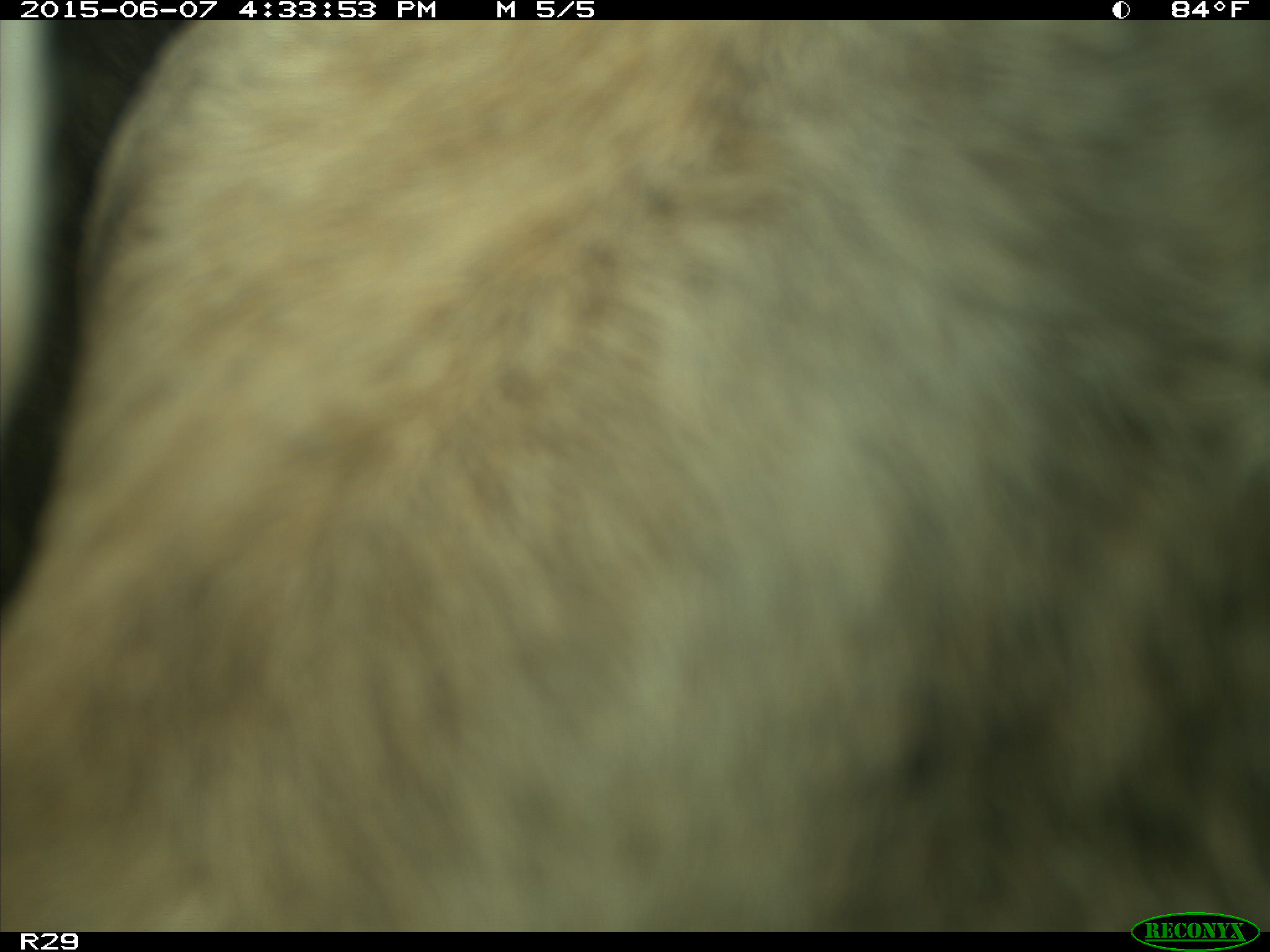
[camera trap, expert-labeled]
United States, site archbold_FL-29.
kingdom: Animalia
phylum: Chordata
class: Mammalia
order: Artiodactyla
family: Bovidae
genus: Bos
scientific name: Bos taurus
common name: domestic cow